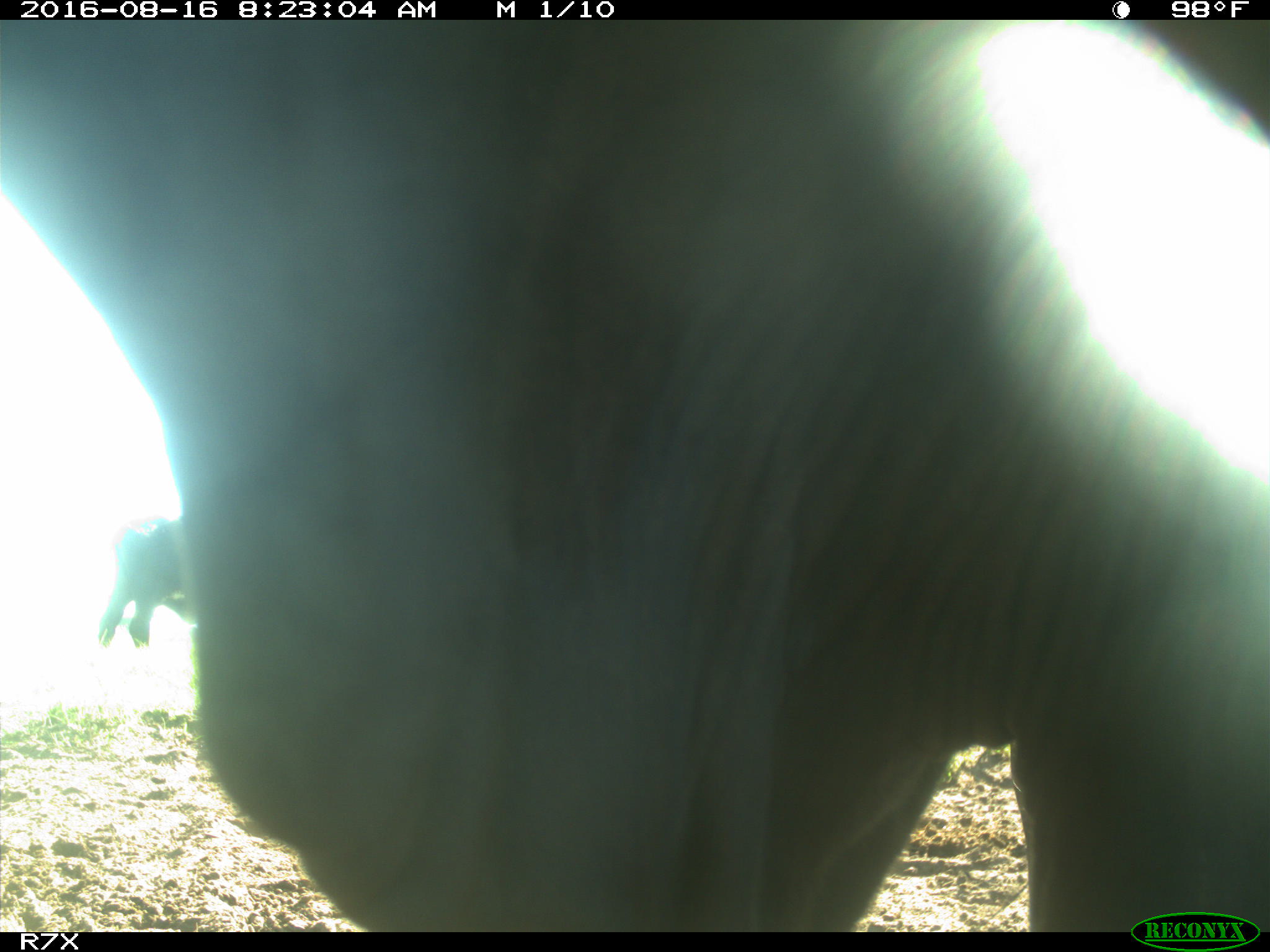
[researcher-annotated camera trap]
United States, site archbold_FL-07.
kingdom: Animalia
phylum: Chordata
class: Mammalia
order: Artiodactyla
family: Bovidae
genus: Bos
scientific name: Bos taurus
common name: domestic cow